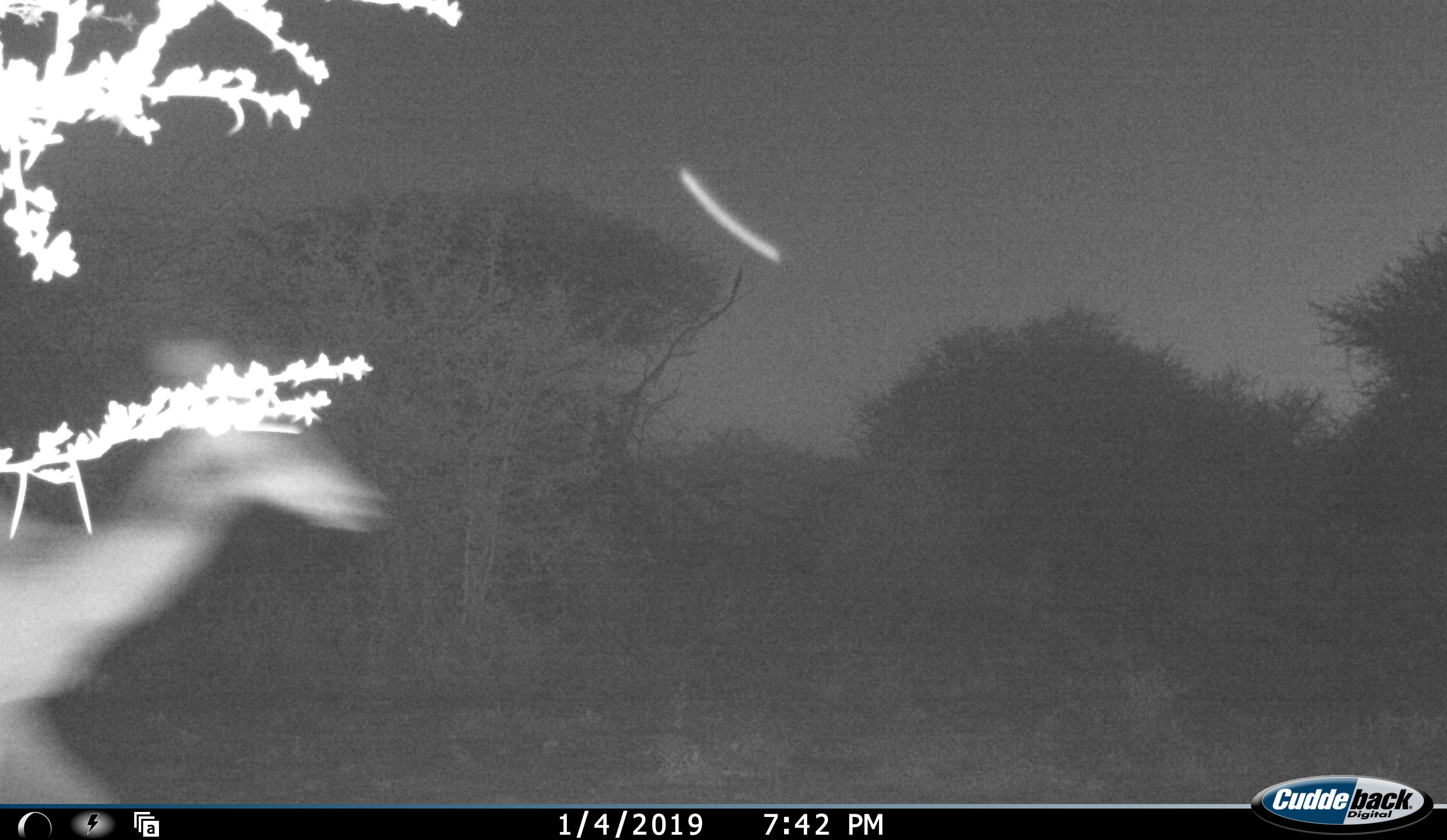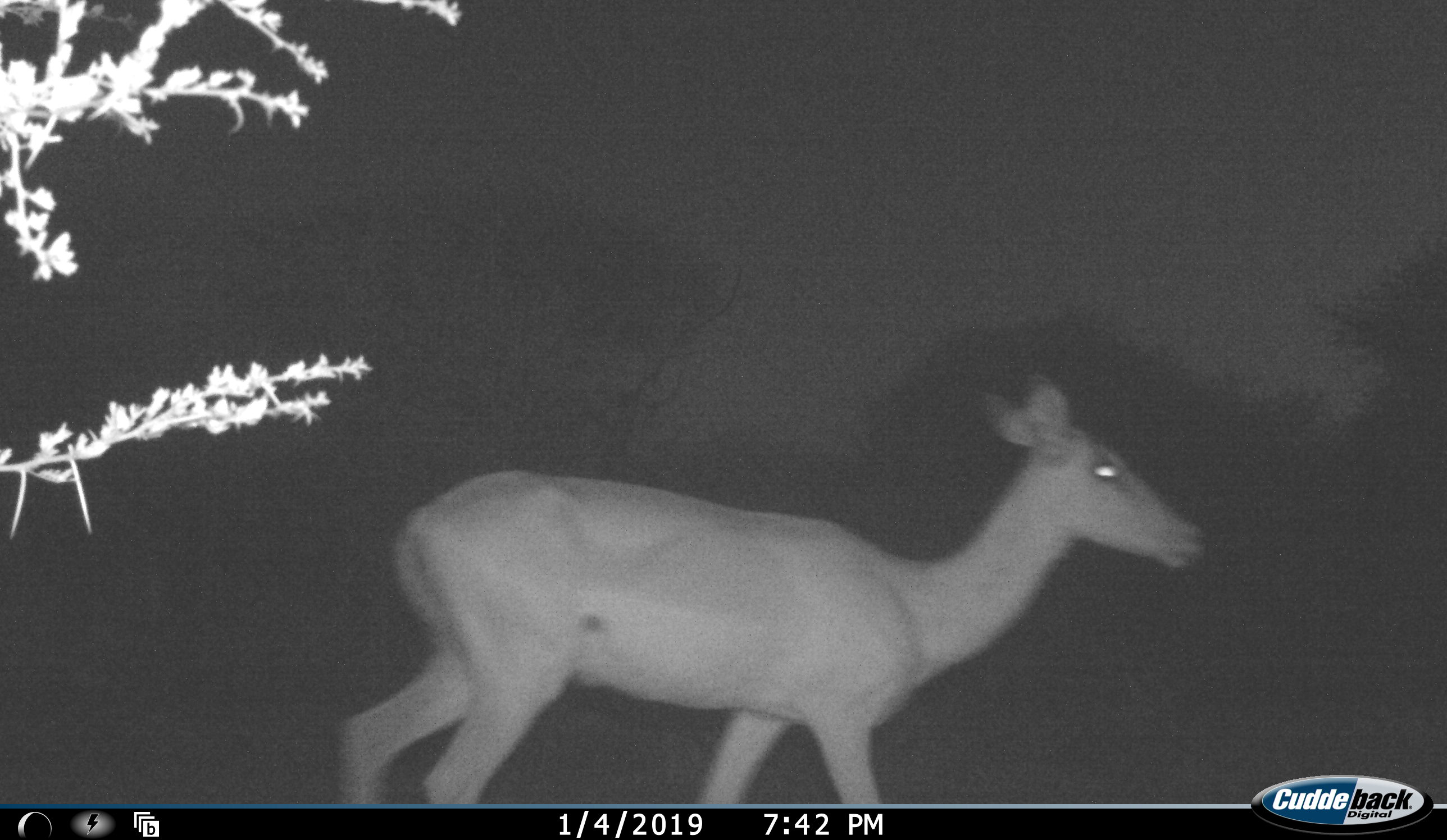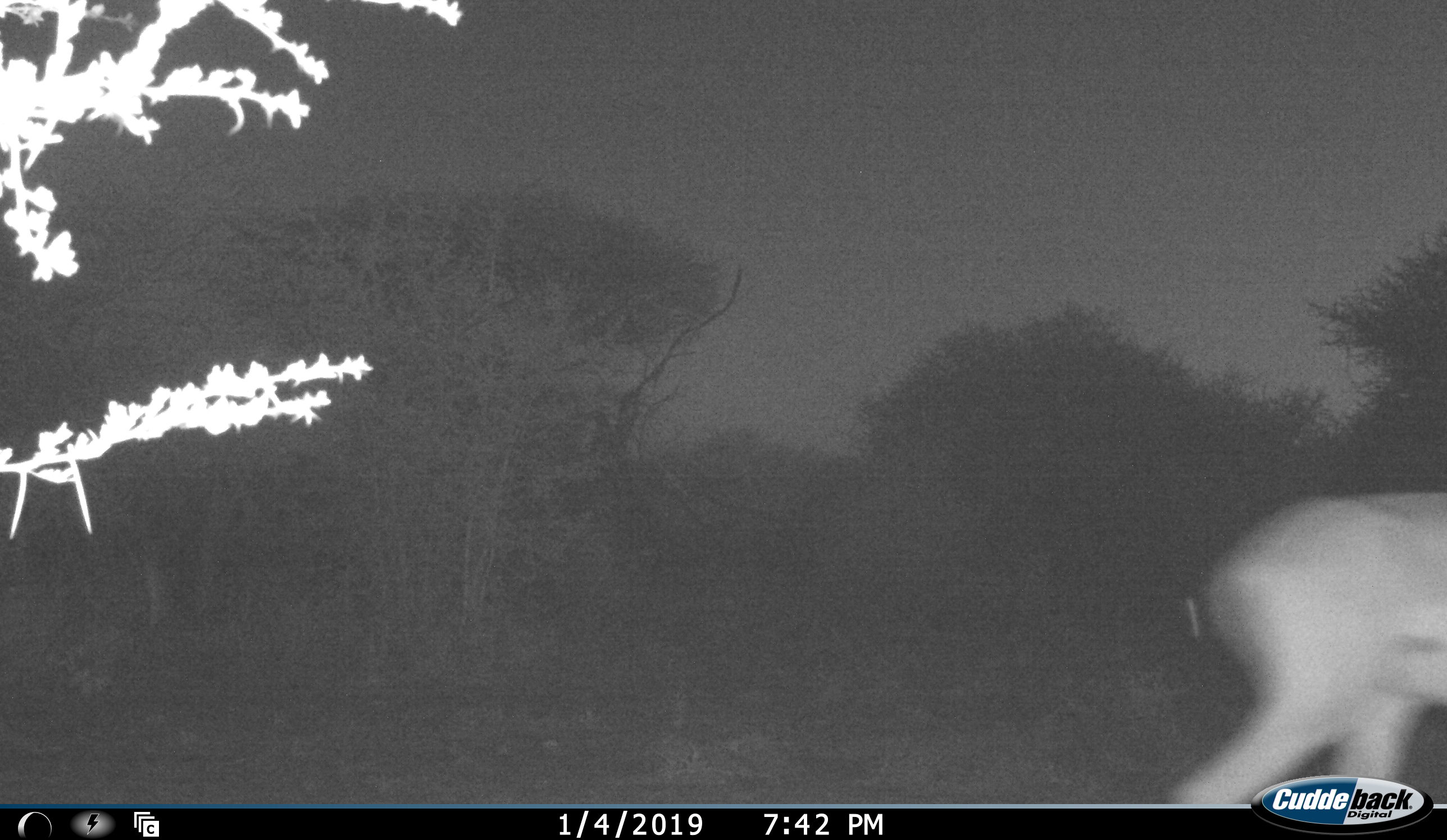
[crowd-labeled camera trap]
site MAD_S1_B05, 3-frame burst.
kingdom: Animalia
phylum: Chordata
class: Mammalia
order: Artiodactyla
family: Bovidae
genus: Aepyceros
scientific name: Aepyceros melampus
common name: impala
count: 1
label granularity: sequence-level